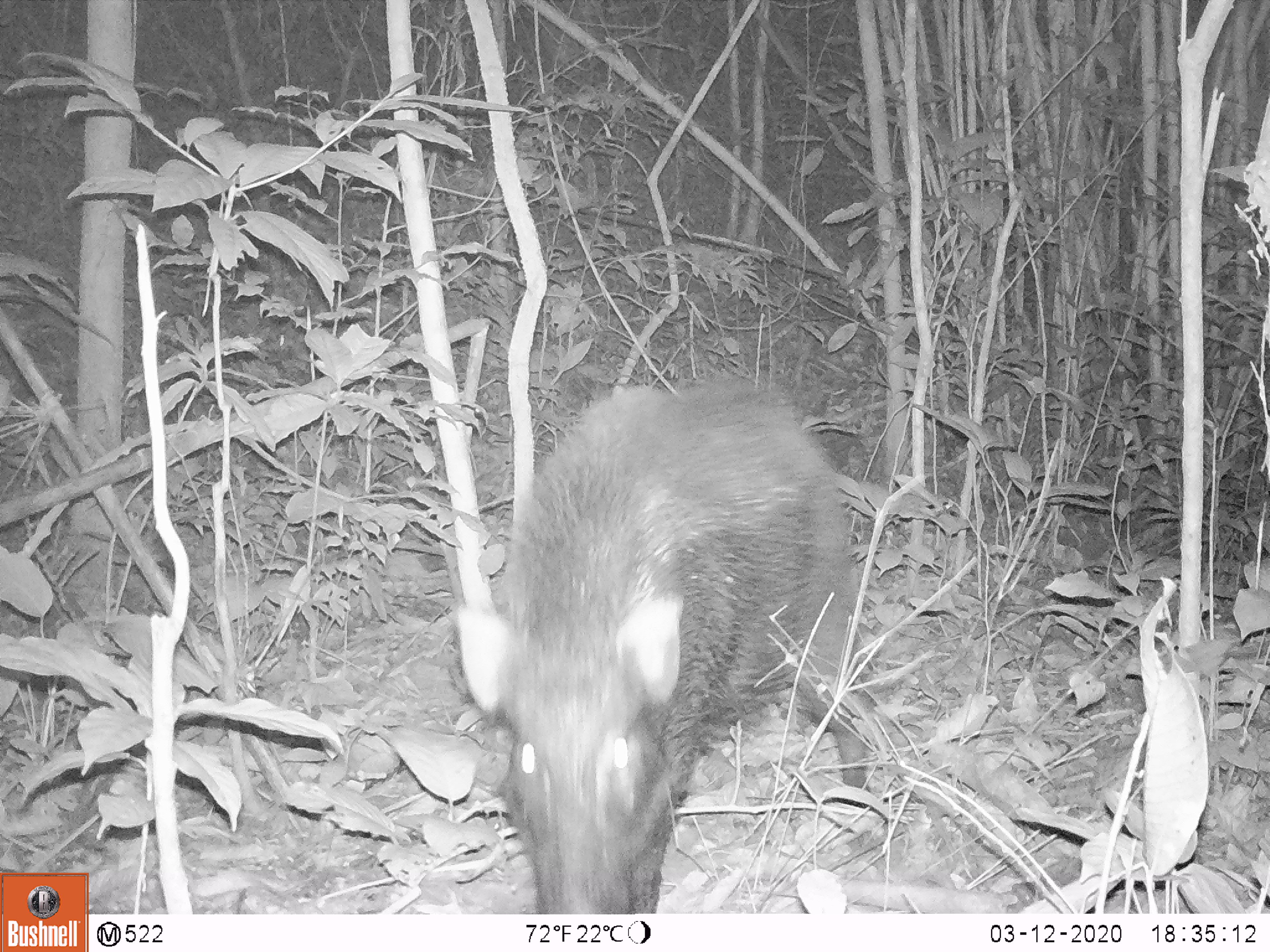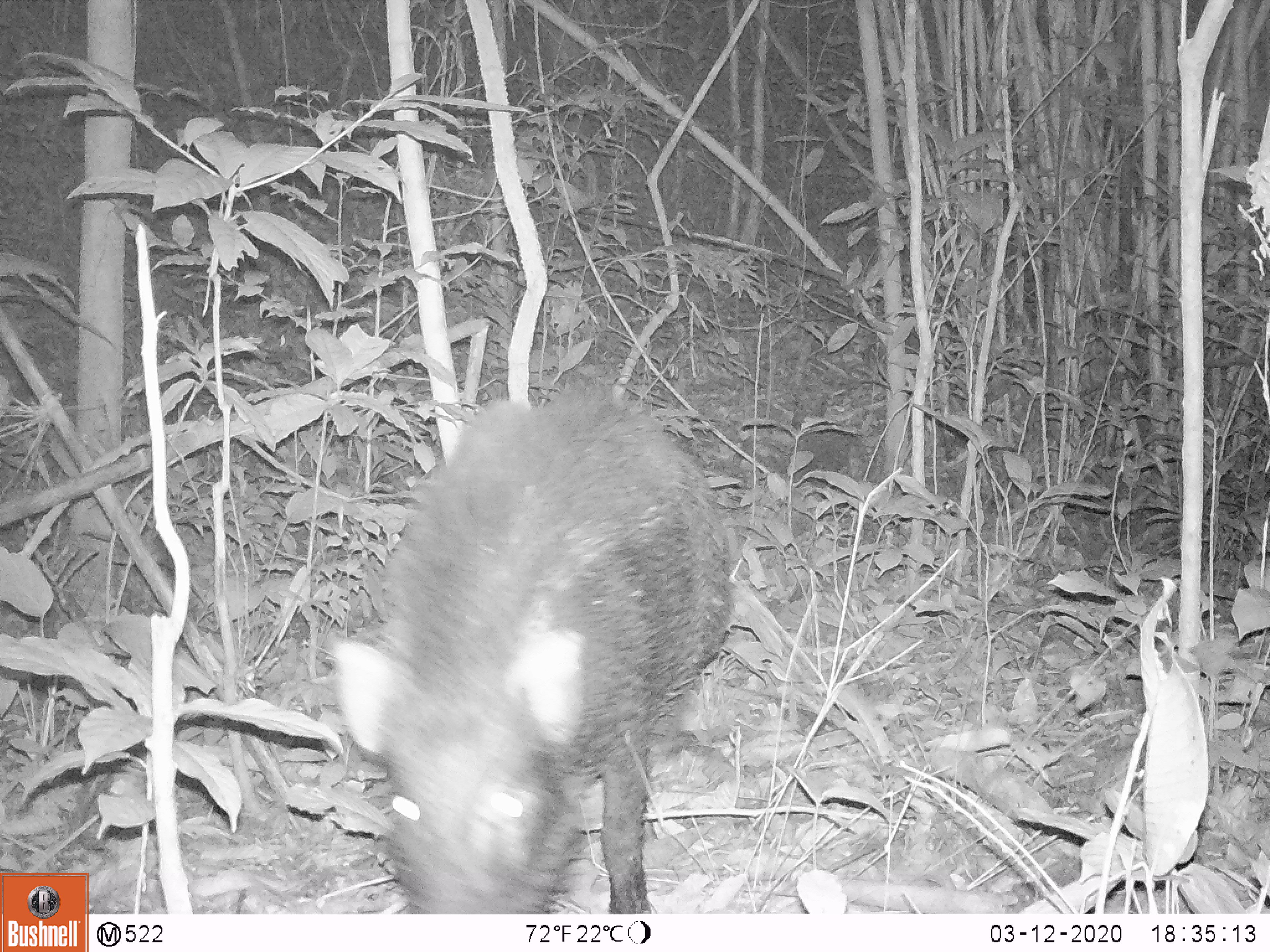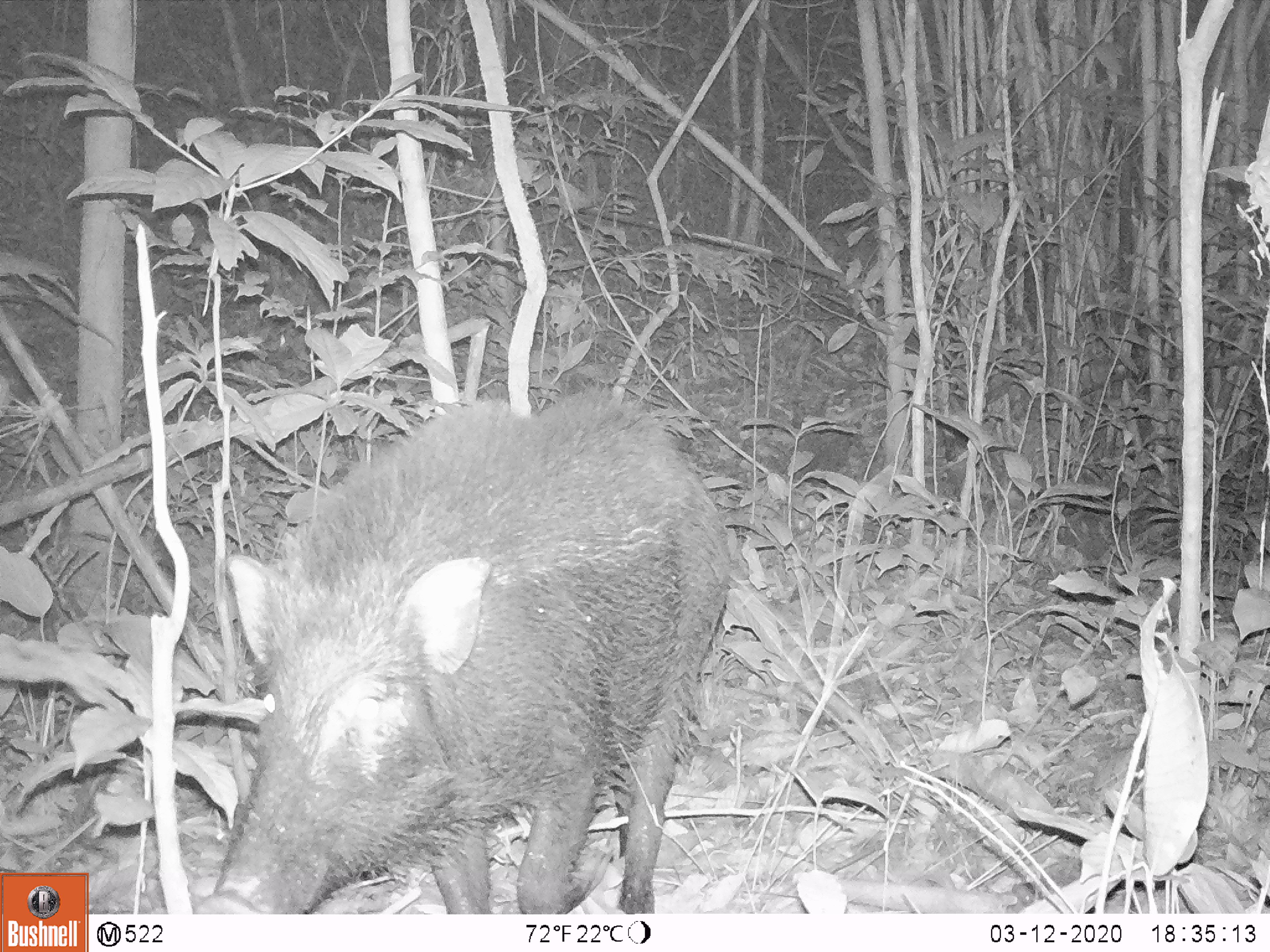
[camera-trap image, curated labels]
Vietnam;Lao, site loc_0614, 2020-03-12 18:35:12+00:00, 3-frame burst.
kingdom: Animalia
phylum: Chordata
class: Mammalia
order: Artiodactyla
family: Suidae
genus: Sus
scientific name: Sus scrofa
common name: eurasian wild pig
Eurasian wild pig (Sus scrofa). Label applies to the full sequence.